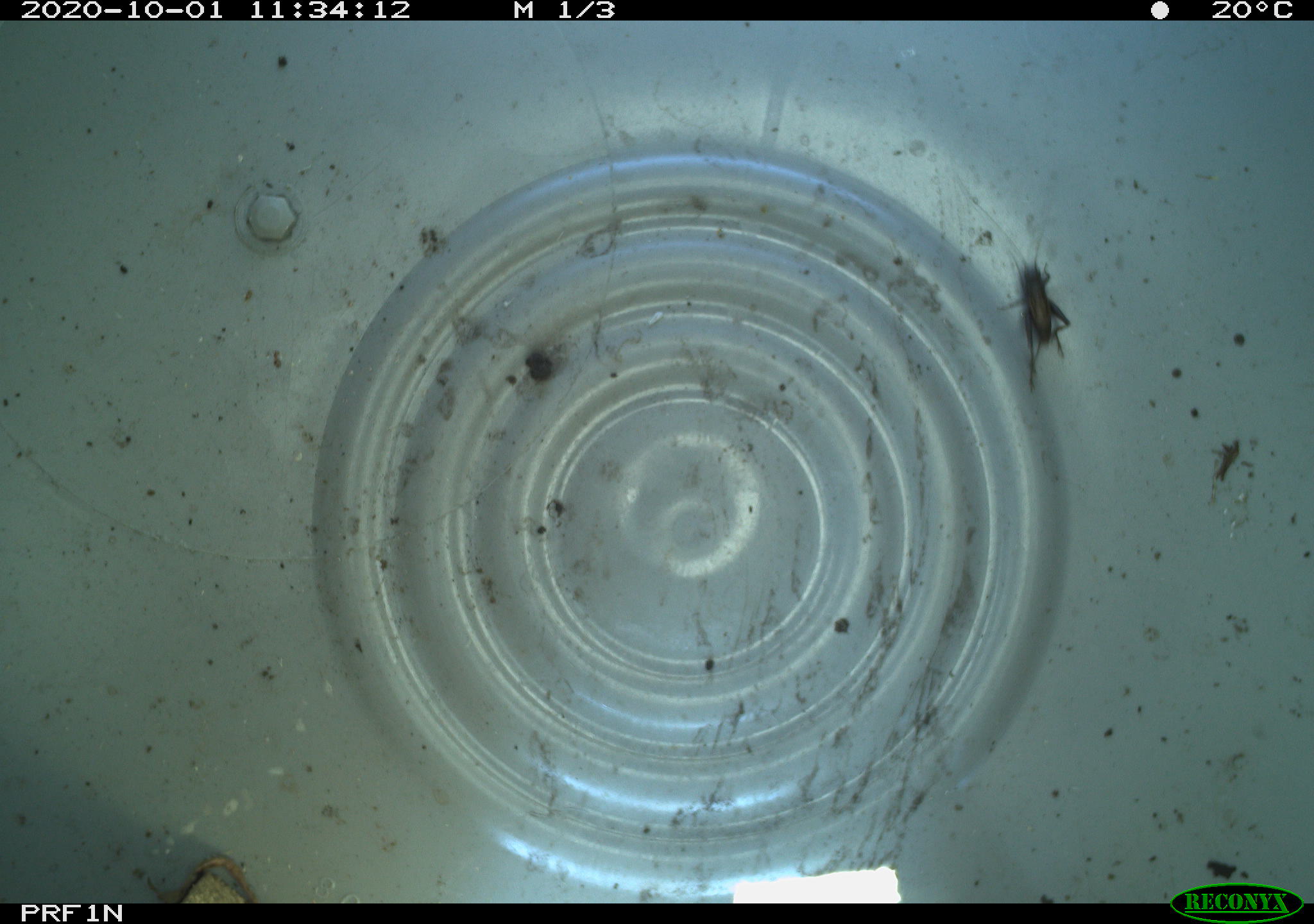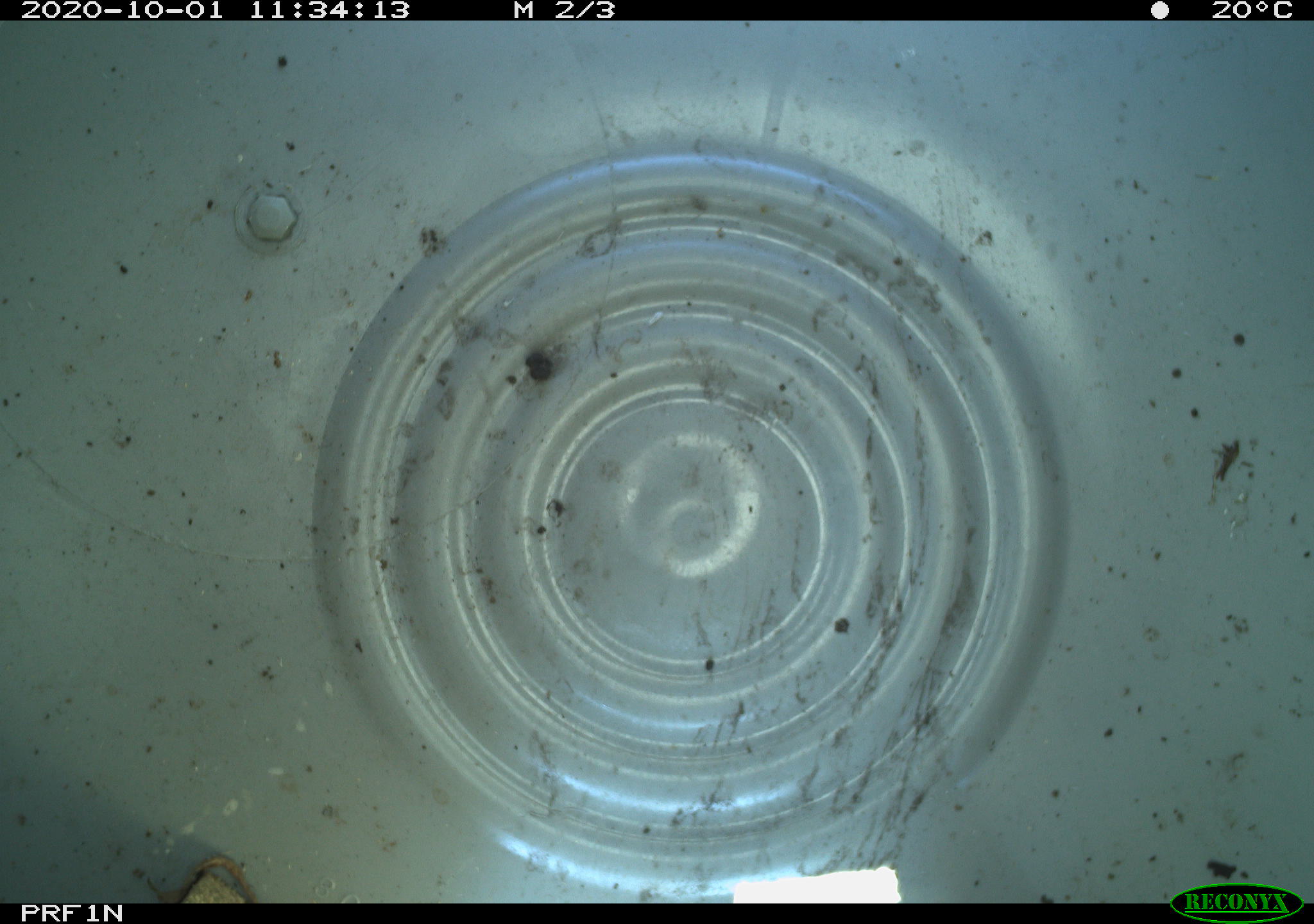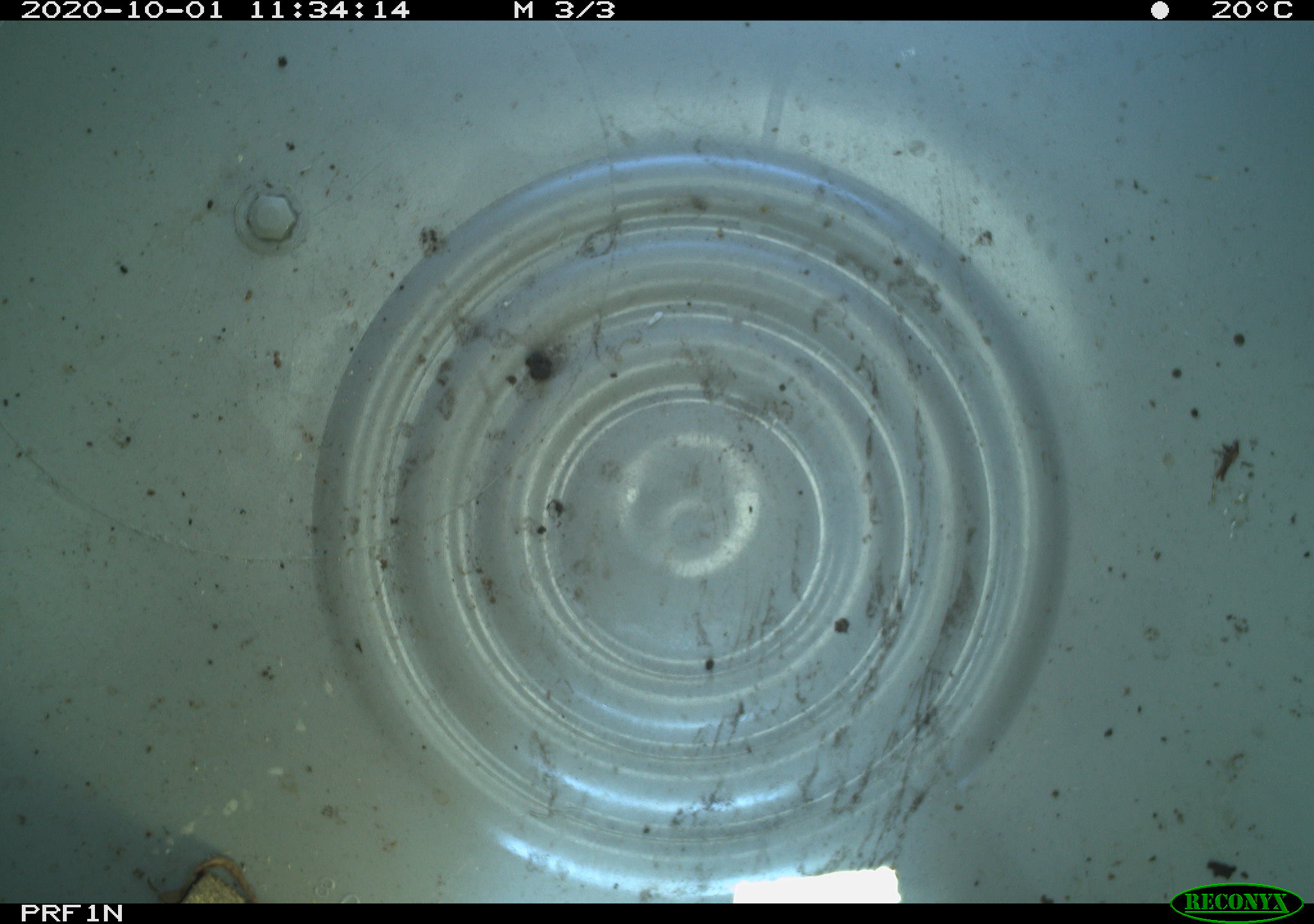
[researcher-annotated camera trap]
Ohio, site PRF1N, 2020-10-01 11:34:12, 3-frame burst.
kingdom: Animalia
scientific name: Animalia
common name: animal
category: invertebrate